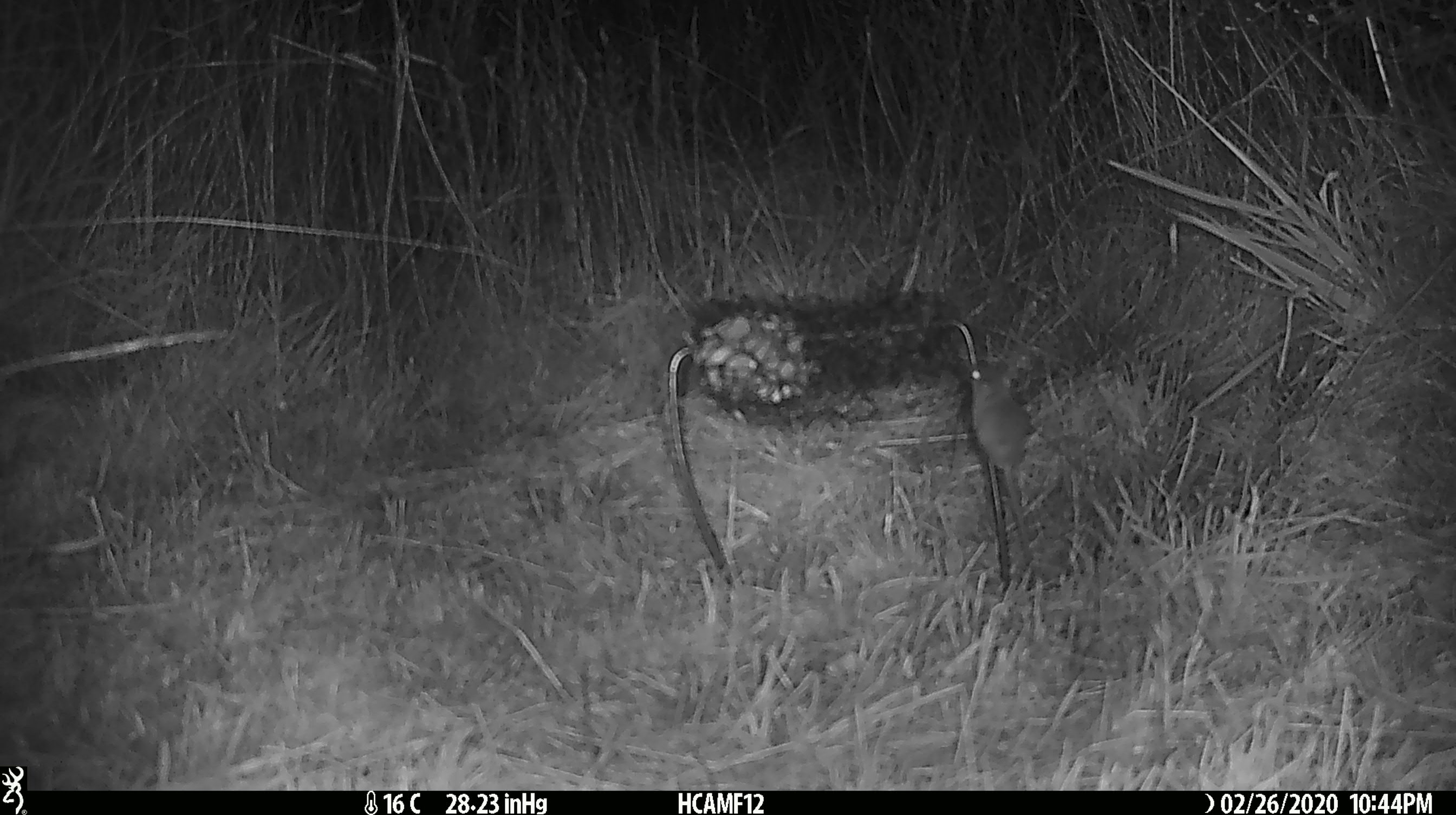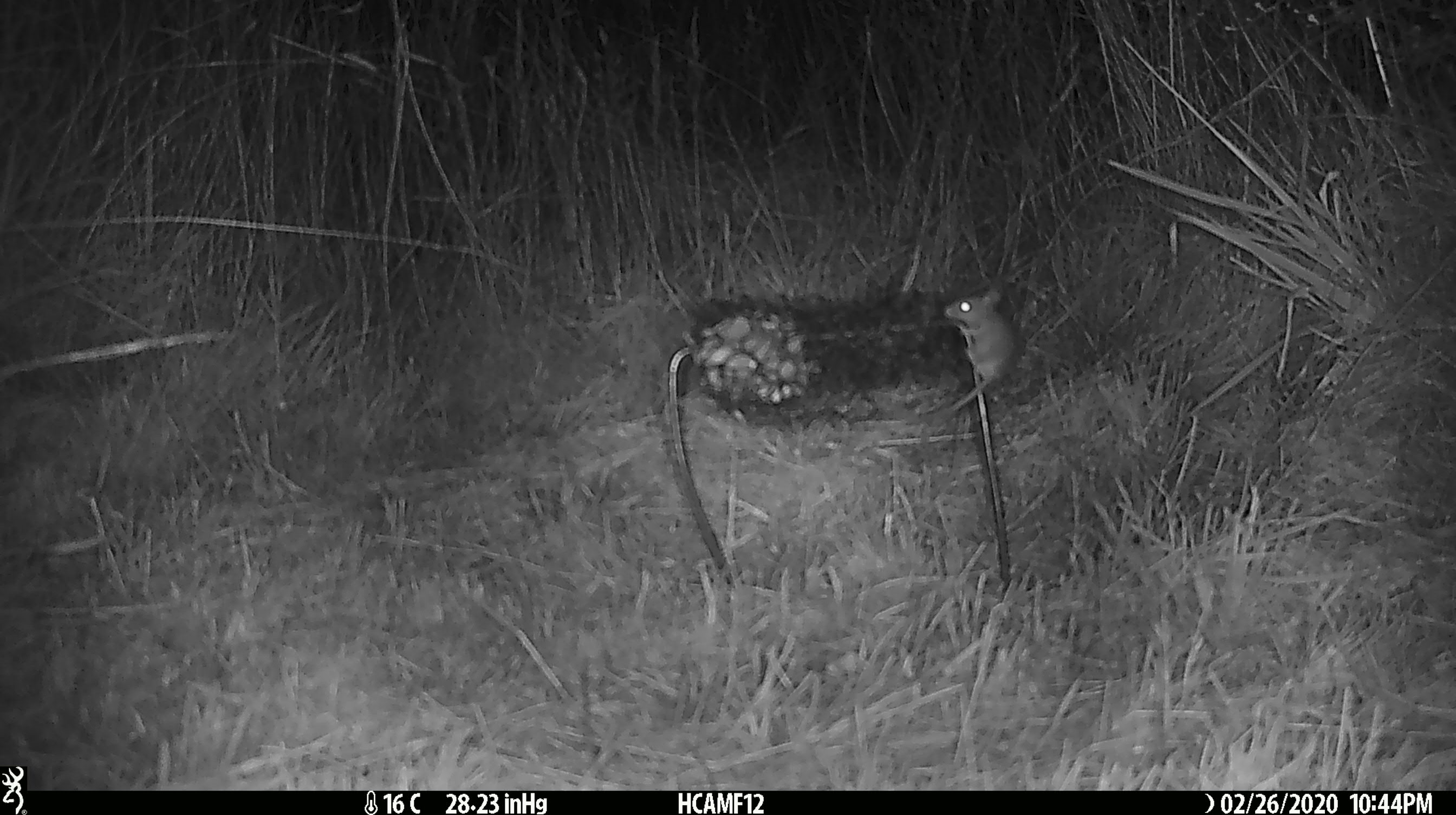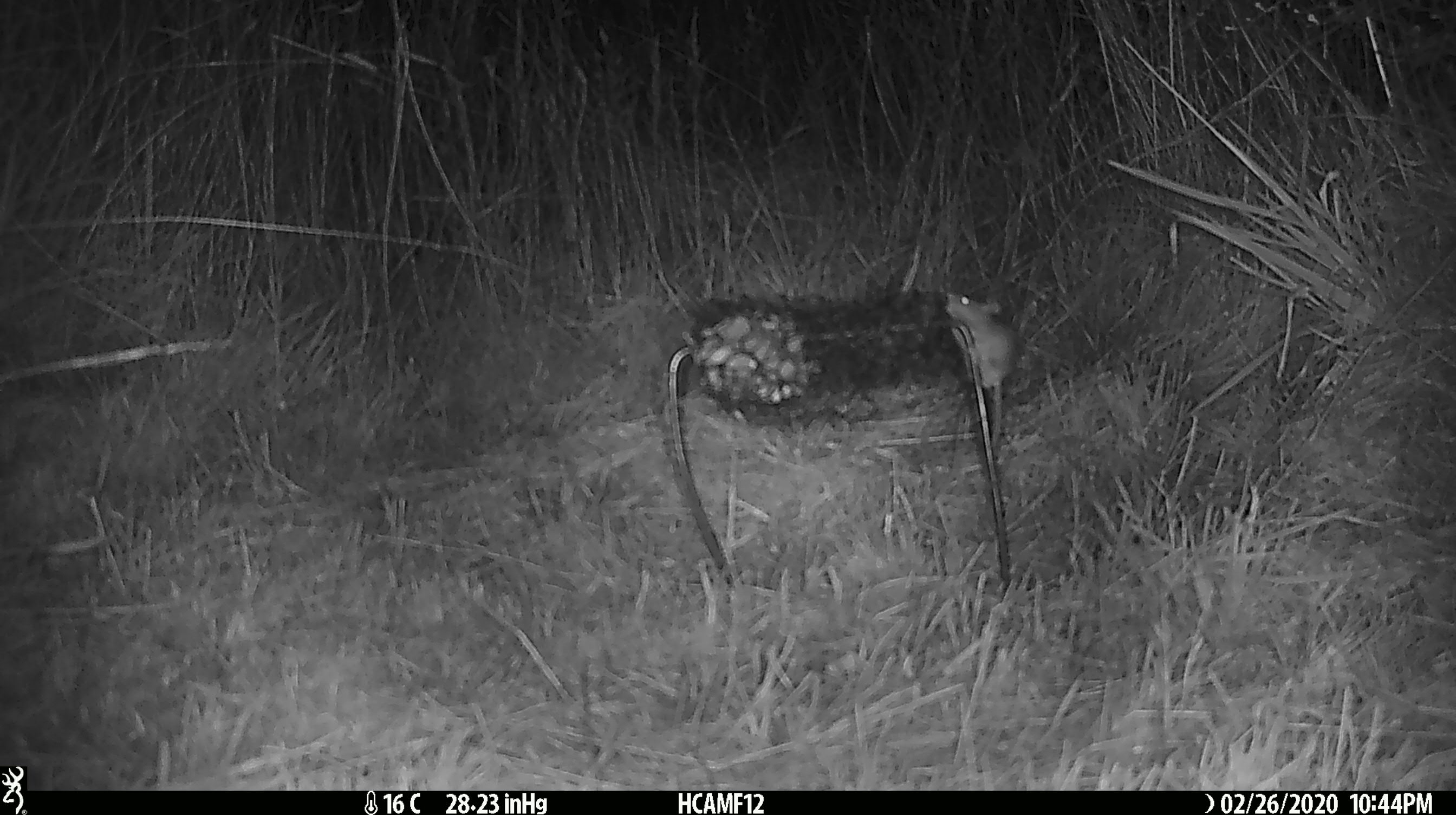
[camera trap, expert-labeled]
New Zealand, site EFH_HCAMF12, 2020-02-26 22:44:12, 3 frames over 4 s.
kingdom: Animalia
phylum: Chordata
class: Mammalia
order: Rodentia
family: Muridae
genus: Mus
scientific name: Mus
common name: mouse